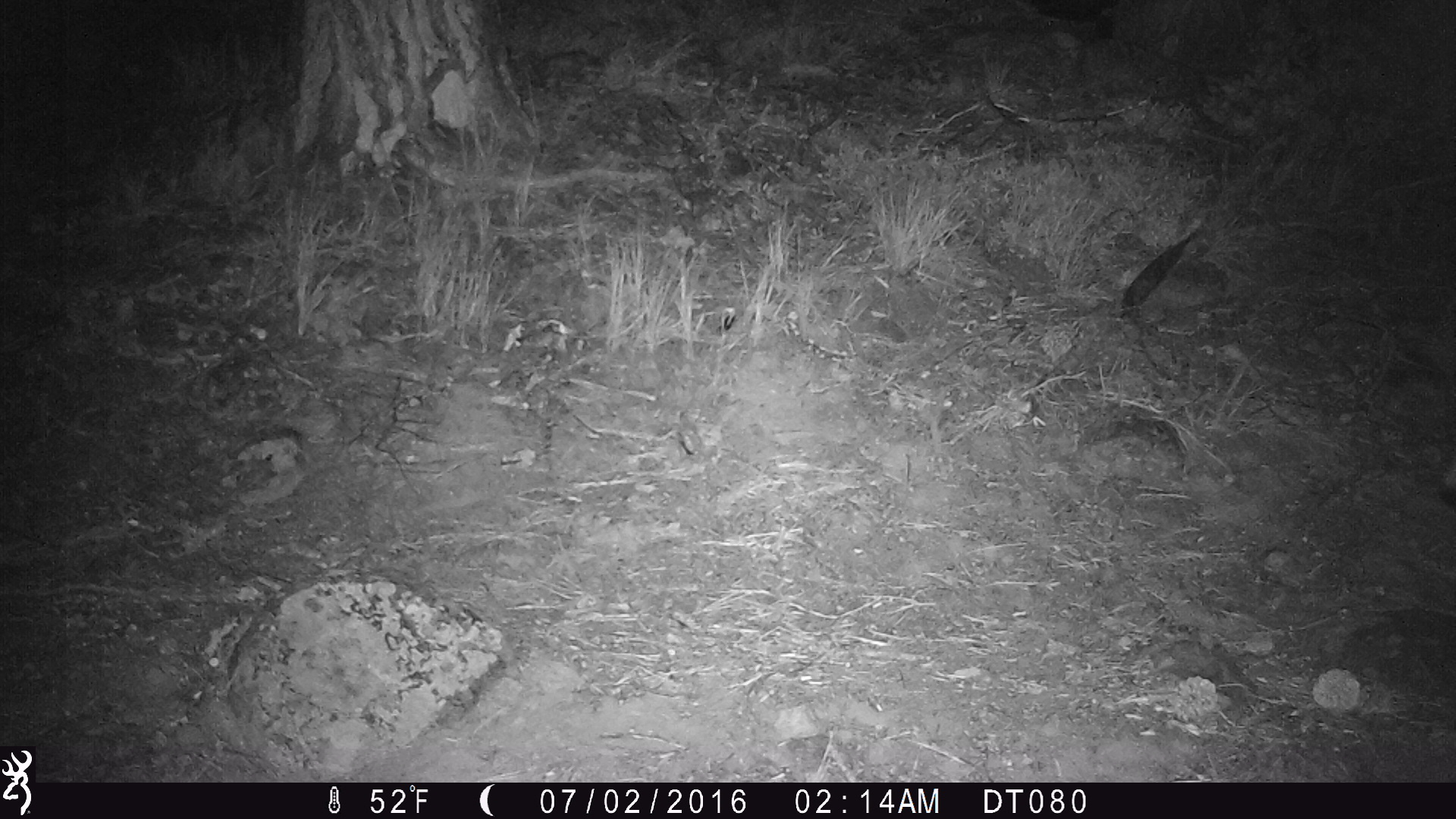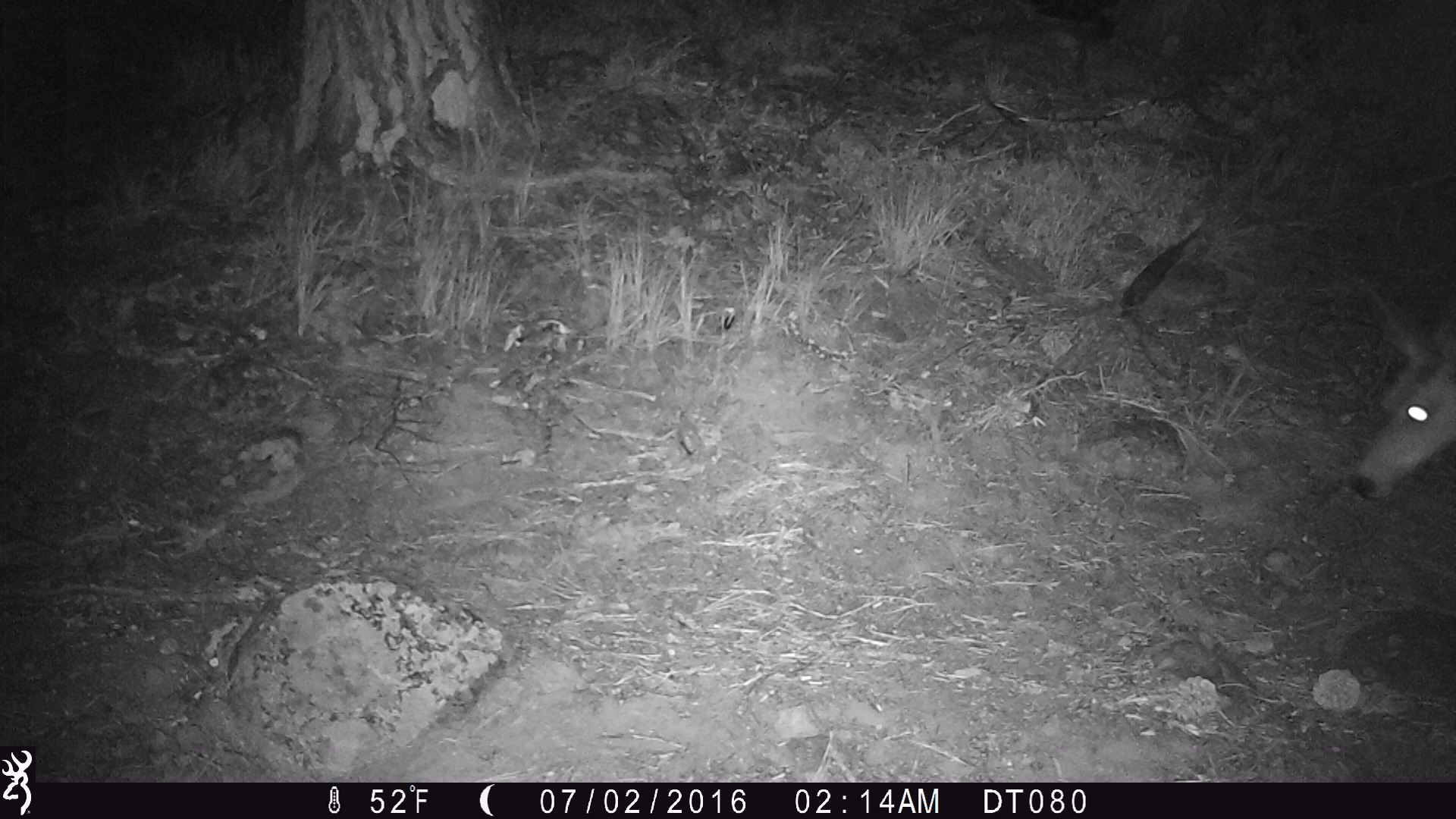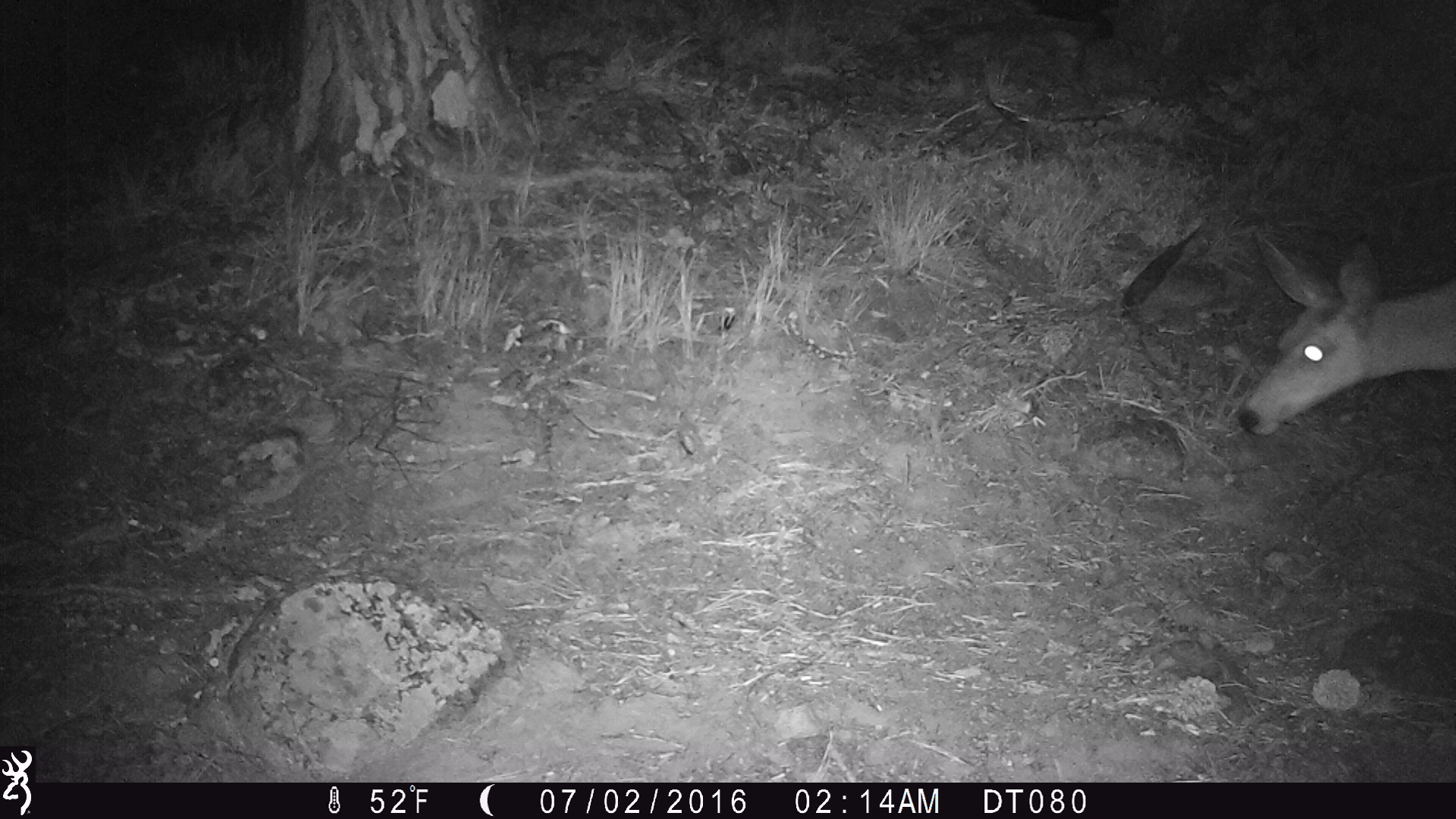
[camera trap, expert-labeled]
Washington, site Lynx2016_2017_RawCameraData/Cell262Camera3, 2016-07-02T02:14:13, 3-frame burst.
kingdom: Animalia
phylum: Chordata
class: Mammalia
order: Artiodactyla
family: Cervidae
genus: Odocoileus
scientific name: Odocoileus hemionus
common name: mule deer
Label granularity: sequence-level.